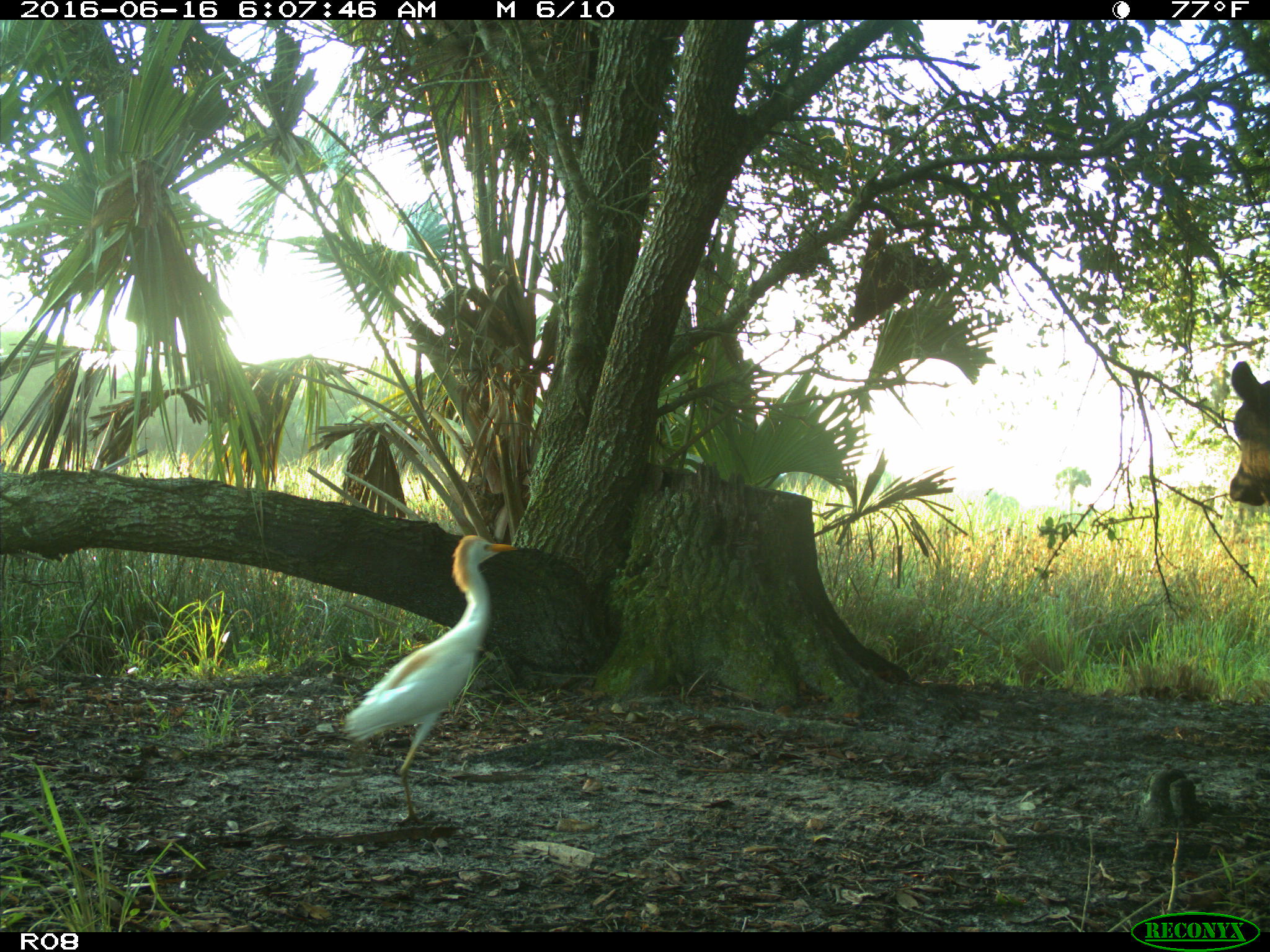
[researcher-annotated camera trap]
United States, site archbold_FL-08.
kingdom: Animalia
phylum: Chordata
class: Mammalia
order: Artiodactyla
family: Bovidae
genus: Bos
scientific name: Bos taurus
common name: domestic cow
Bos taurus (domestic cow).